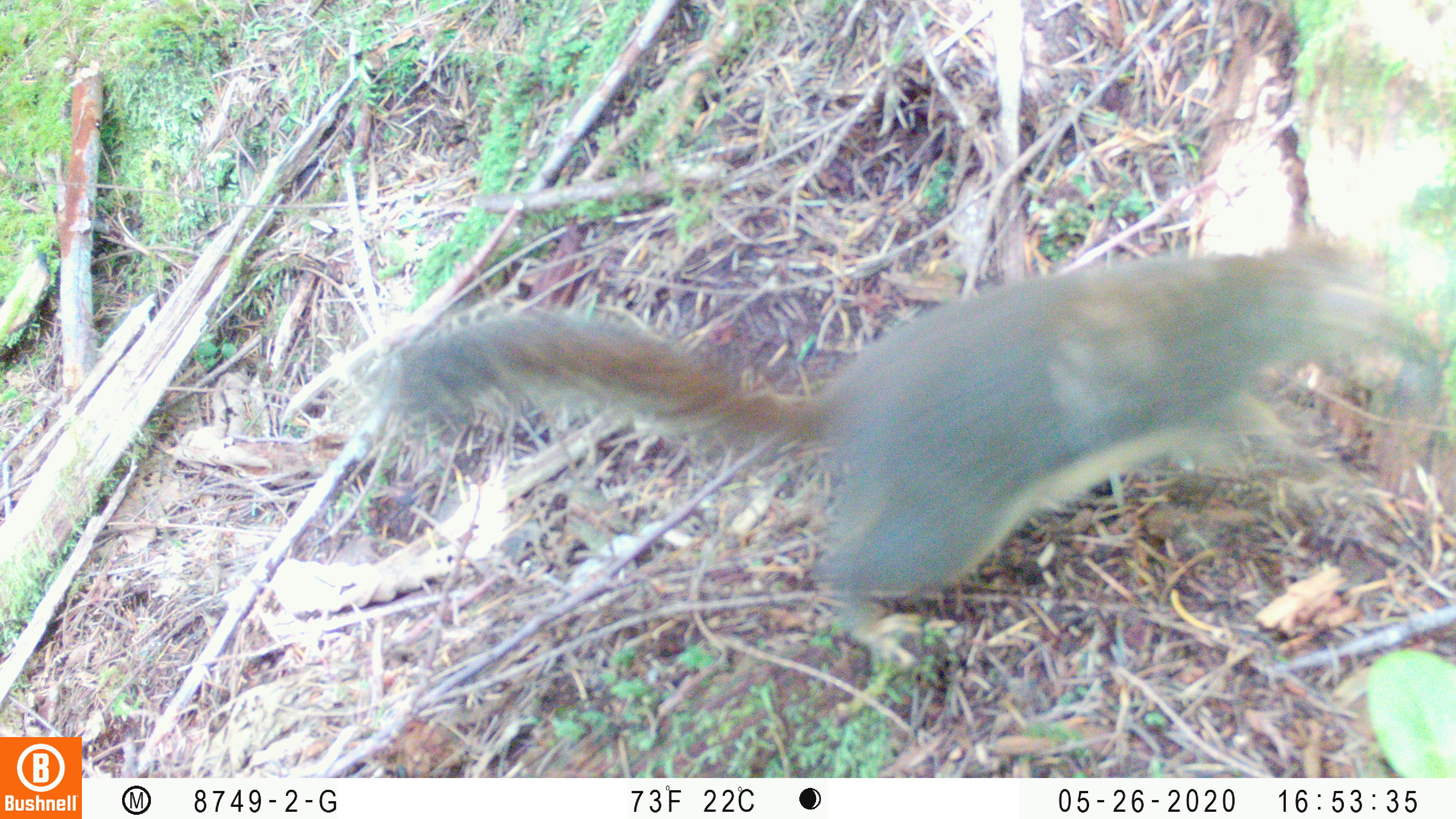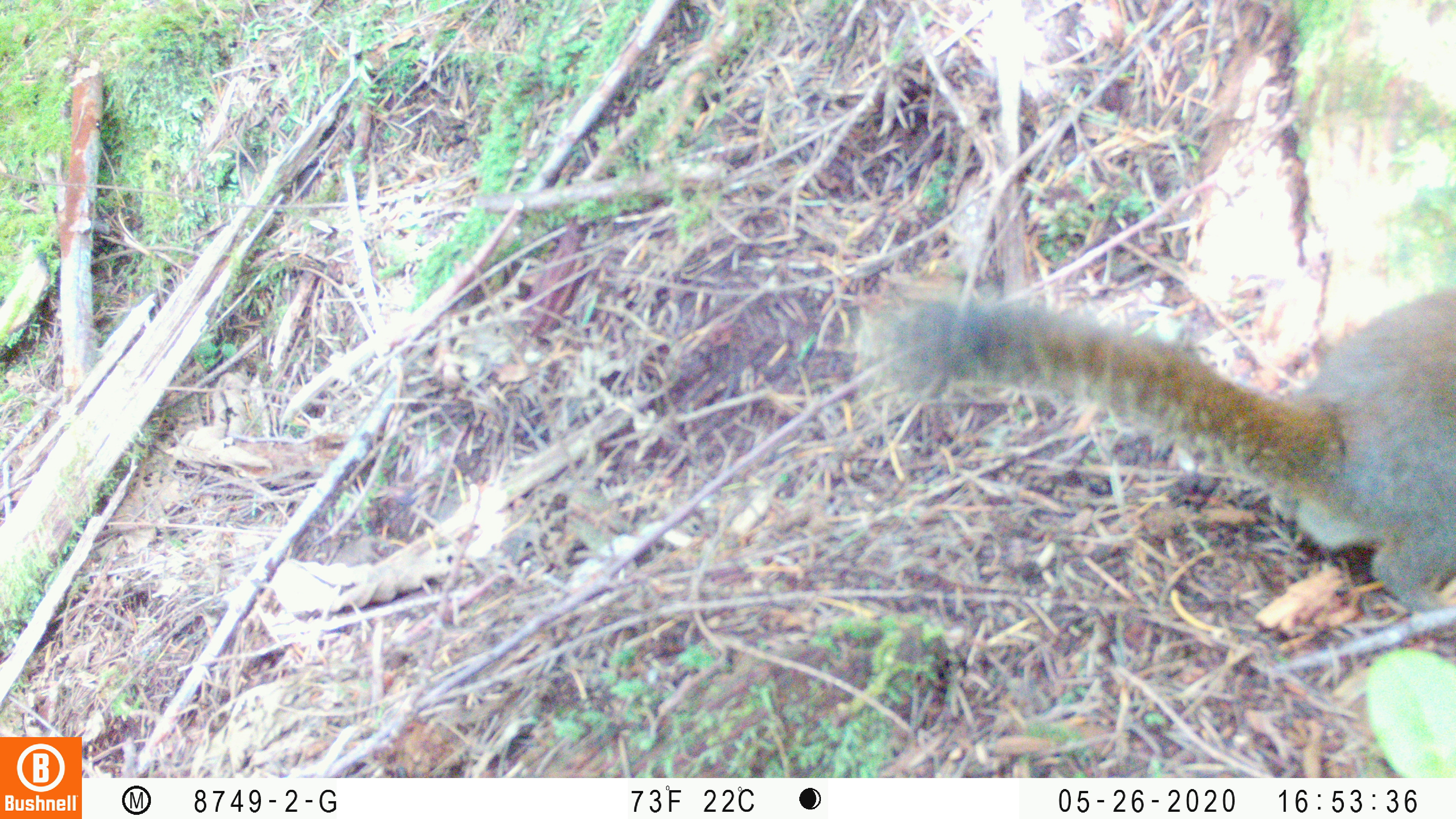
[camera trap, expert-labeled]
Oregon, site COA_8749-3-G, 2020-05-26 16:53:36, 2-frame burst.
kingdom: Animalia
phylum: Chordata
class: Mammalia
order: Rodentia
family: Sciuridae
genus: Tamiasciurus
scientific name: Tamiasciurus douglasii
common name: douglas squirrel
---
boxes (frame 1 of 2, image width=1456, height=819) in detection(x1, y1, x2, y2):
douglas squirrel: detection(382, 240, 1370, 630)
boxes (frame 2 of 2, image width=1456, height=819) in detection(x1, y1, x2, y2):
douglas squirrel: detection(849, 285, 1453, 601)